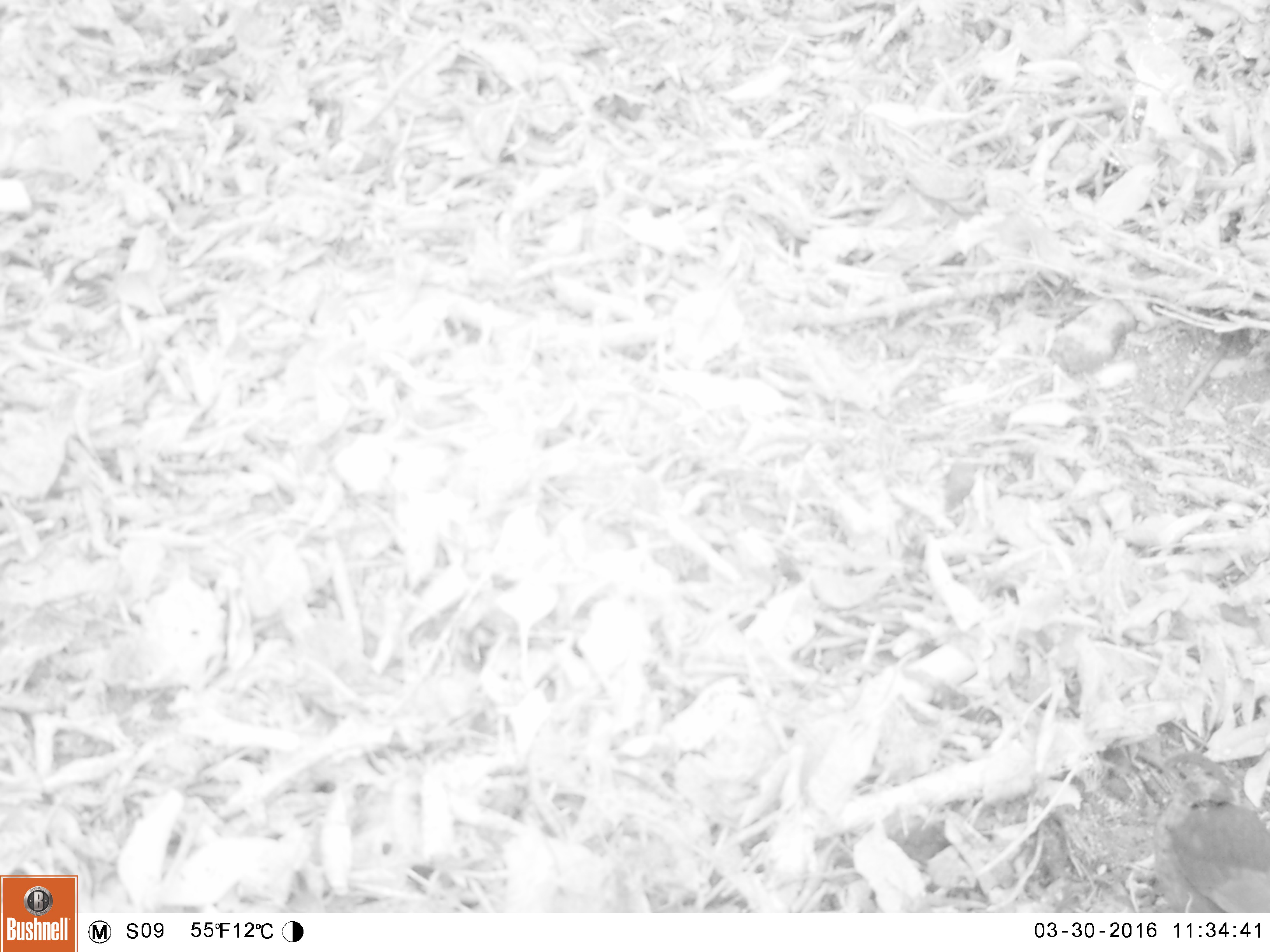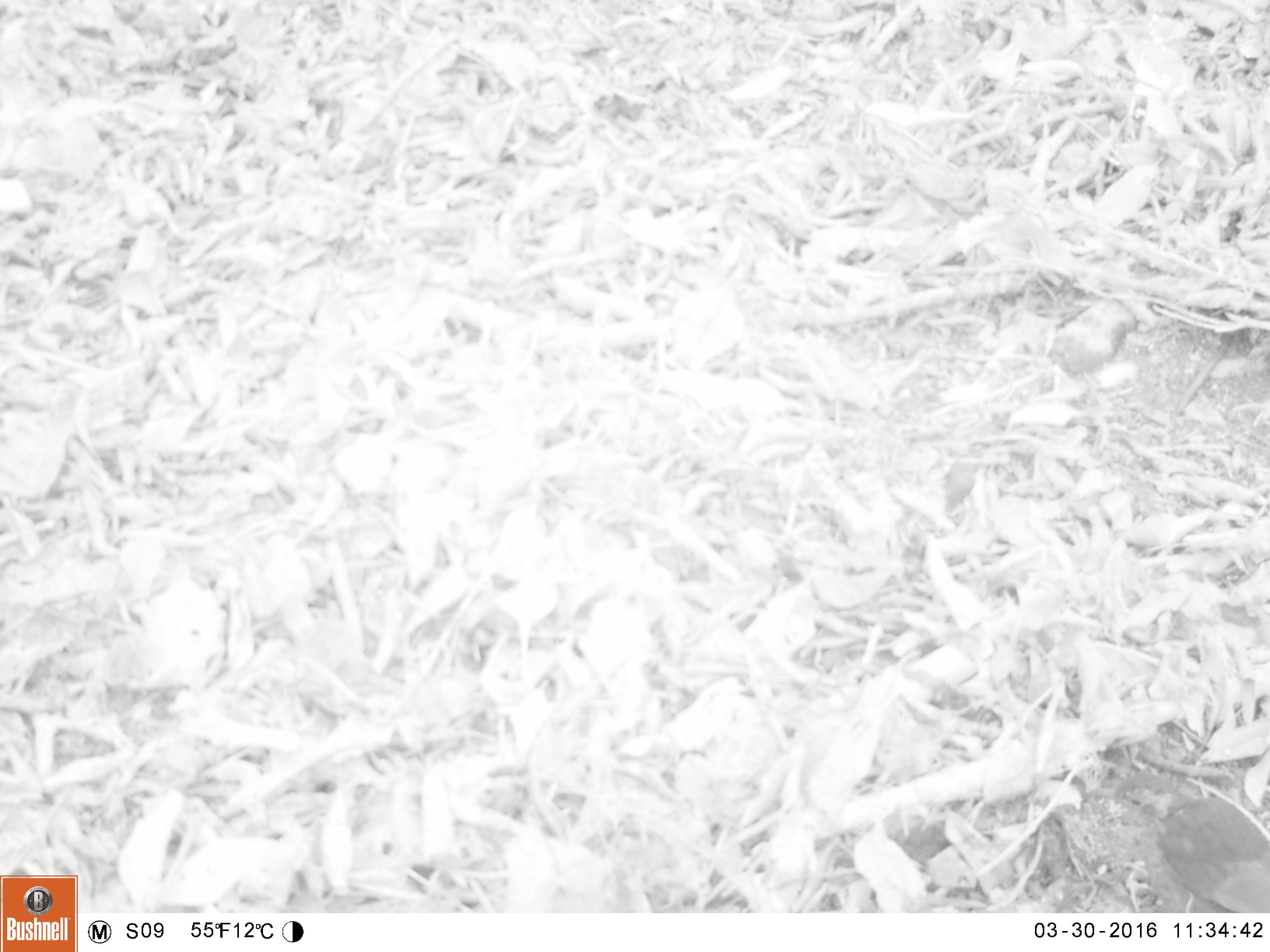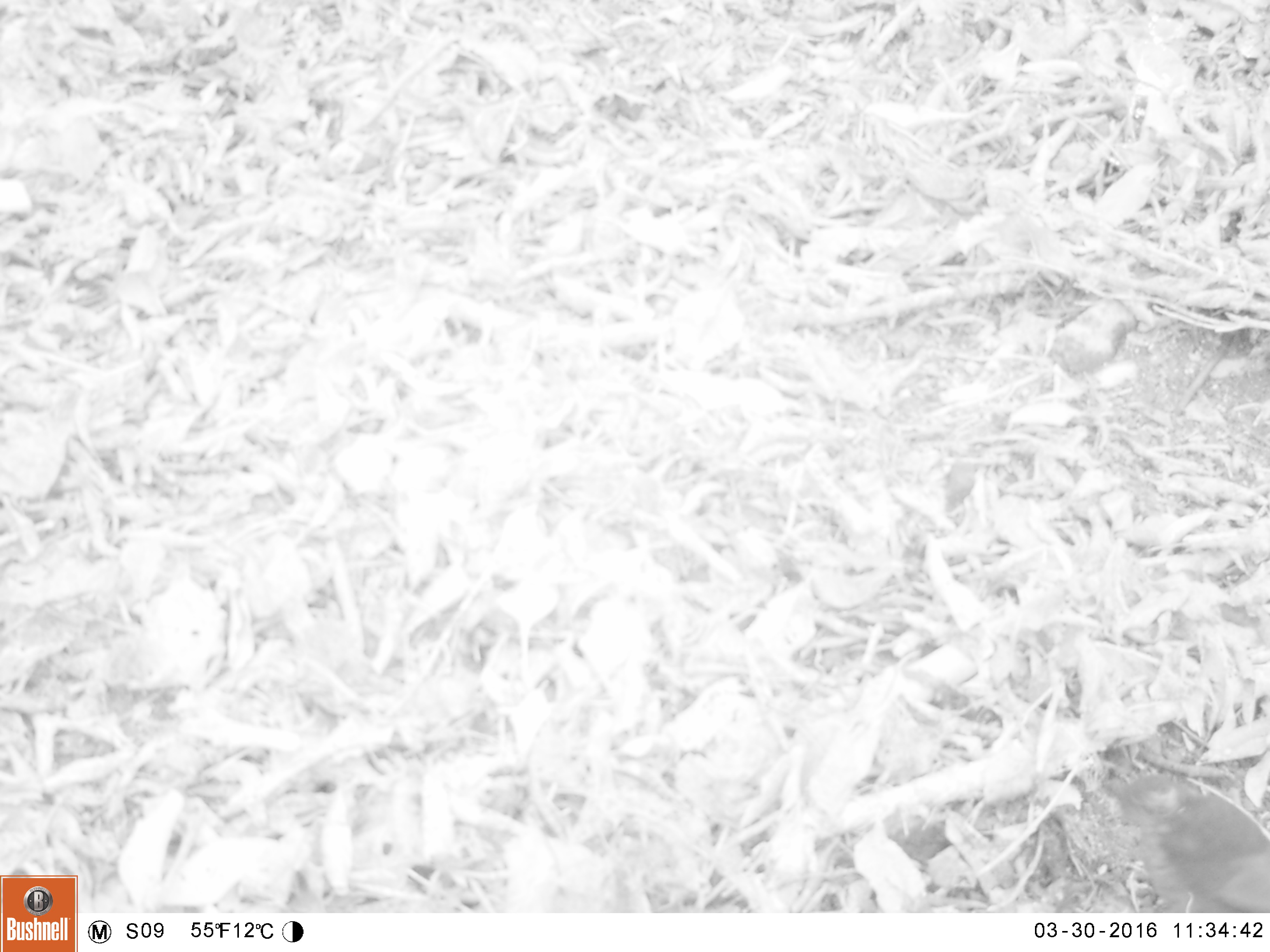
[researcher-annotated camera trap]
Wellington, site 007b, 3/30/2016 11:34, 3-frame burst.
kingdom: Animalia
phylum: Chordata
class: Aves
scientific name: Aves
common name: bird